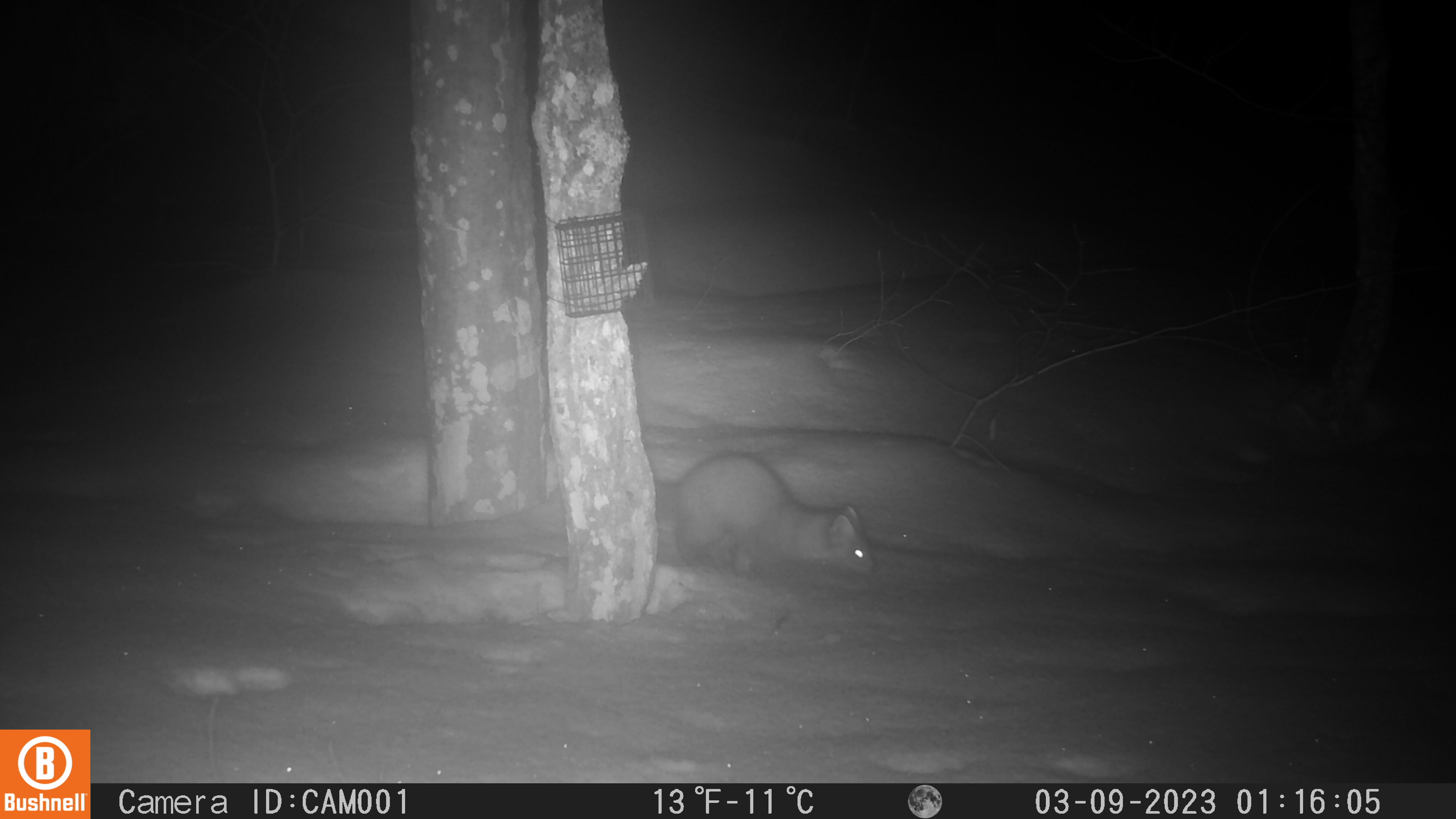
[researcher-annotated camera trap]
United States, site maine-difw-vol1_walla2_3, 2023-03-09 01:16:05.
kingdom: Animalia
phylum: Chordata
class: Mammalia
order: Carnivora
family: Mustelidae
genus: Martes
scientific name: Martes americana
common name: american marten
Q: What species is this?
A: American marten (Martes americana).